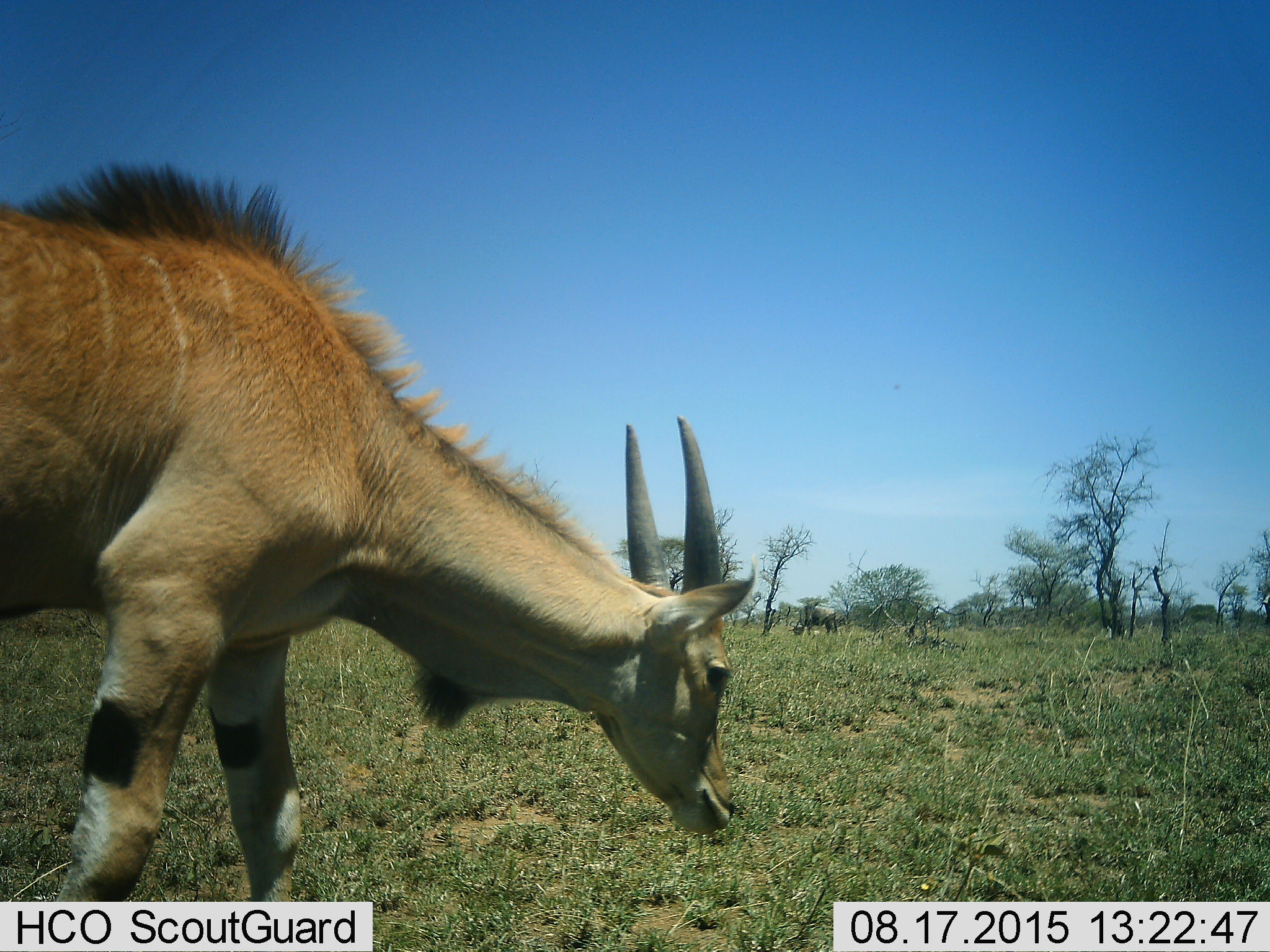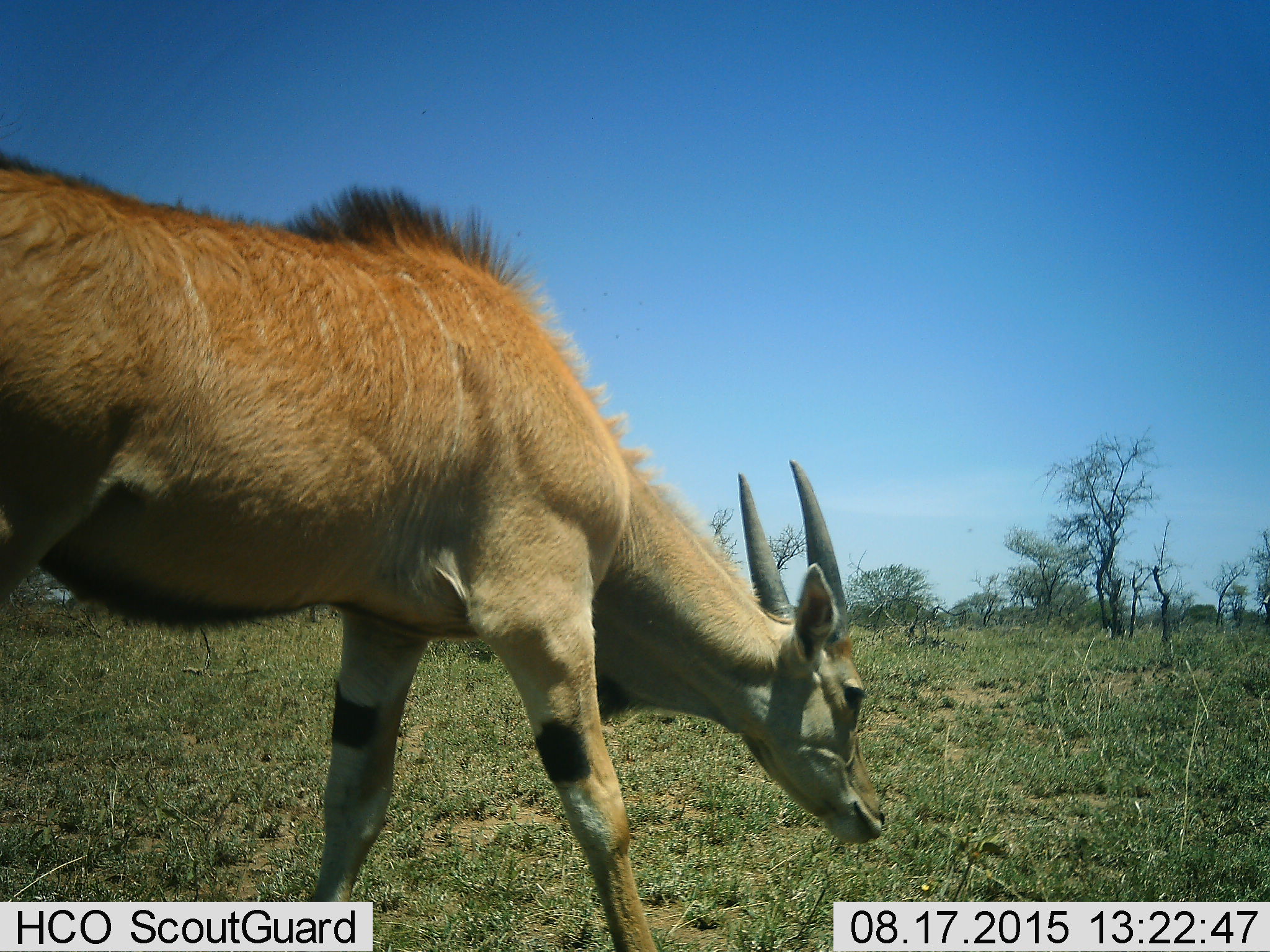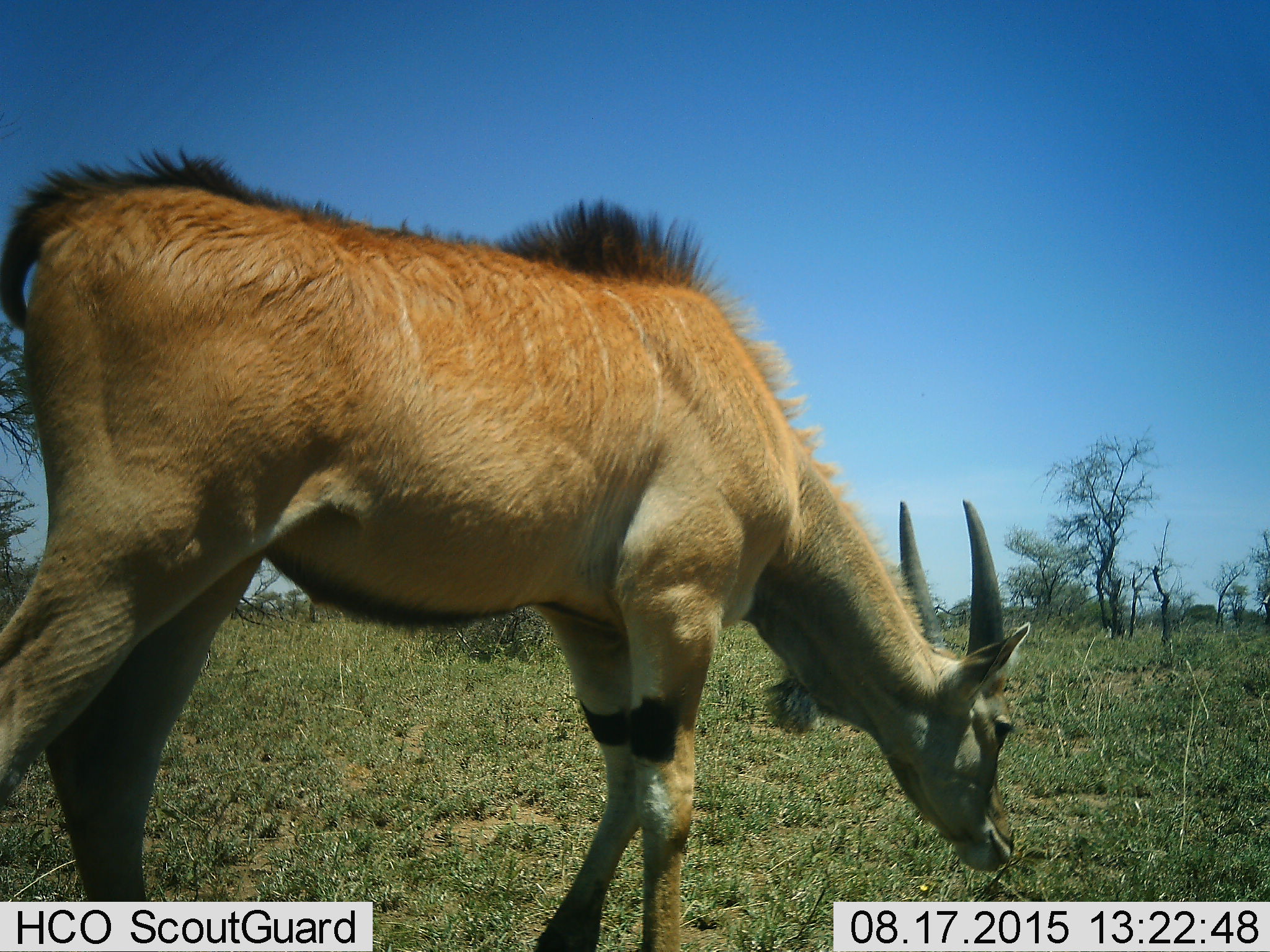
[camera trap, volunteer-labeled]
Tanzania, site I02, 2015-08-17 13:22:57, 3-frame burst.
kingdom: Animalia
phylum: Chordata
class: Mammalia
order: Artiodactyla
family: Bovidae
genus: Tragelaphus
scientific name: Tragelaphus oryx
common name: eland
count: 1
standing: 12%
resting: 0%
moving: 88%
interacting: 0%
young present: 25%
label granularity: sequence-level